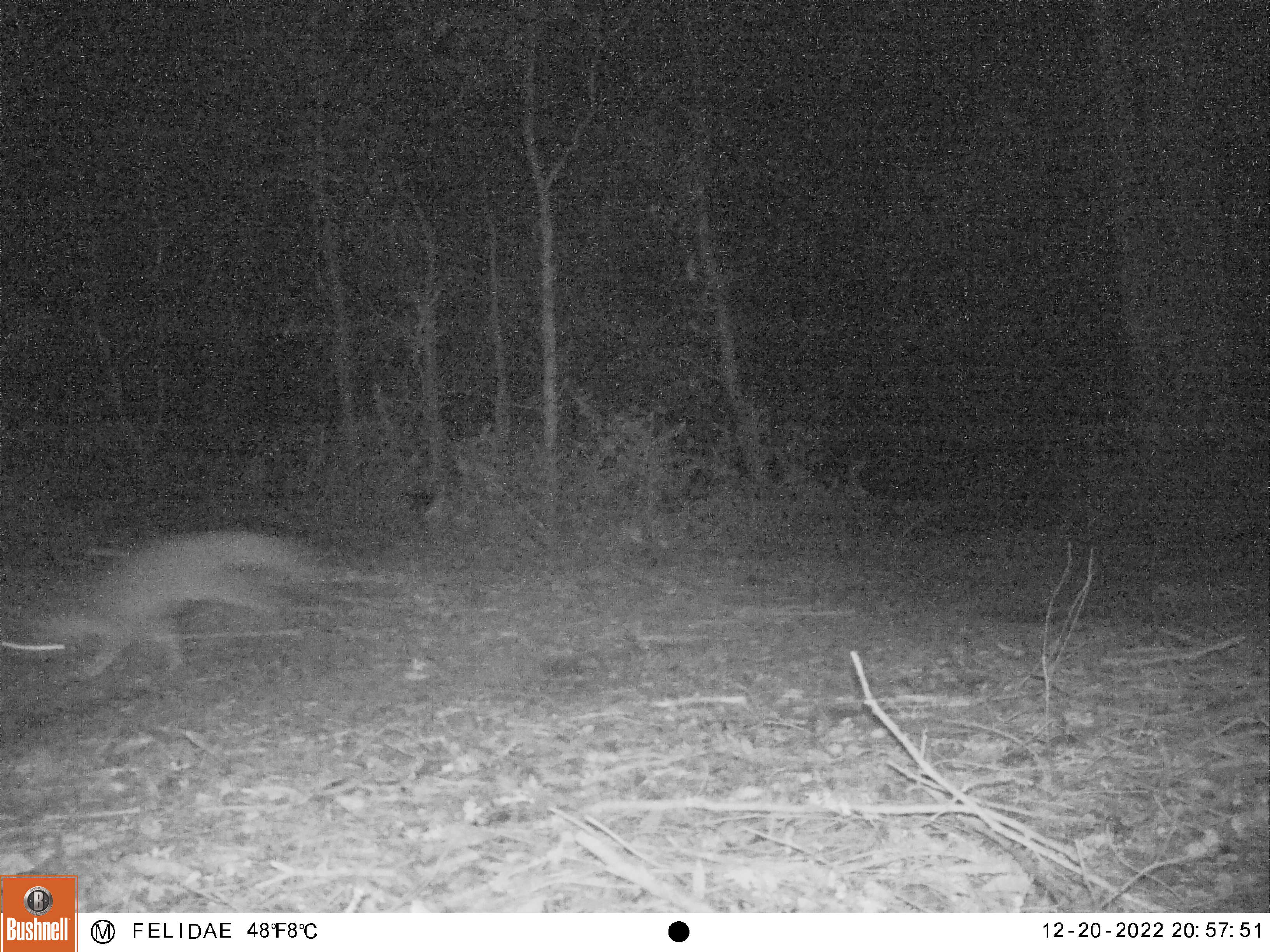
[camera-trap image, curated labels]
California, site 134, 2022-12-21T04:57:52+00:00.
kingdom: Animalia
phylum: Chordata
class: Mammalia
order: Carnivora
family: Canidae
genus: Urocyon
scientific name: Urocyon cinereoargenteus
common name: gray fox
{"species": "gray fox (Urocyon cinereoargenteus)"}